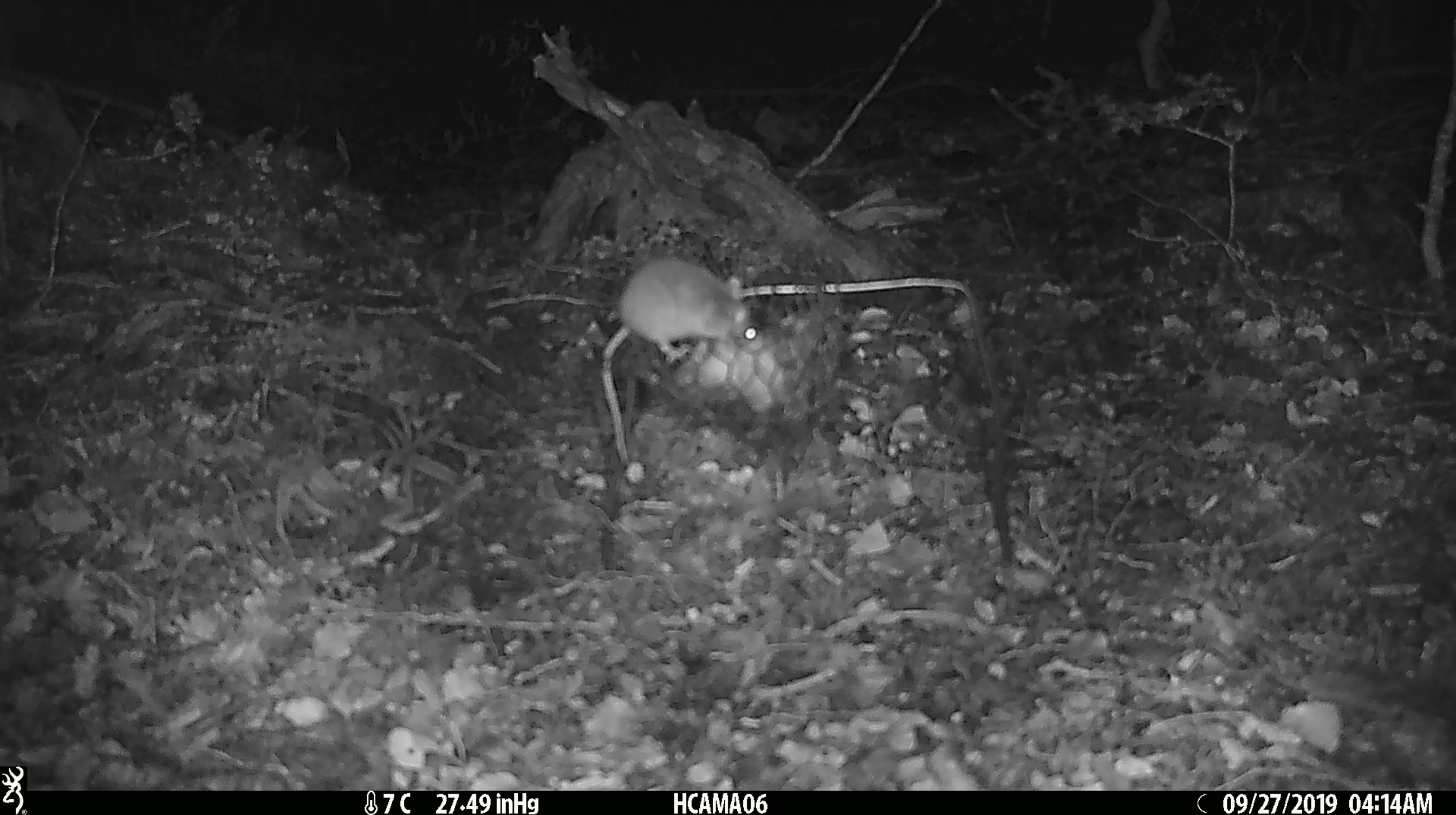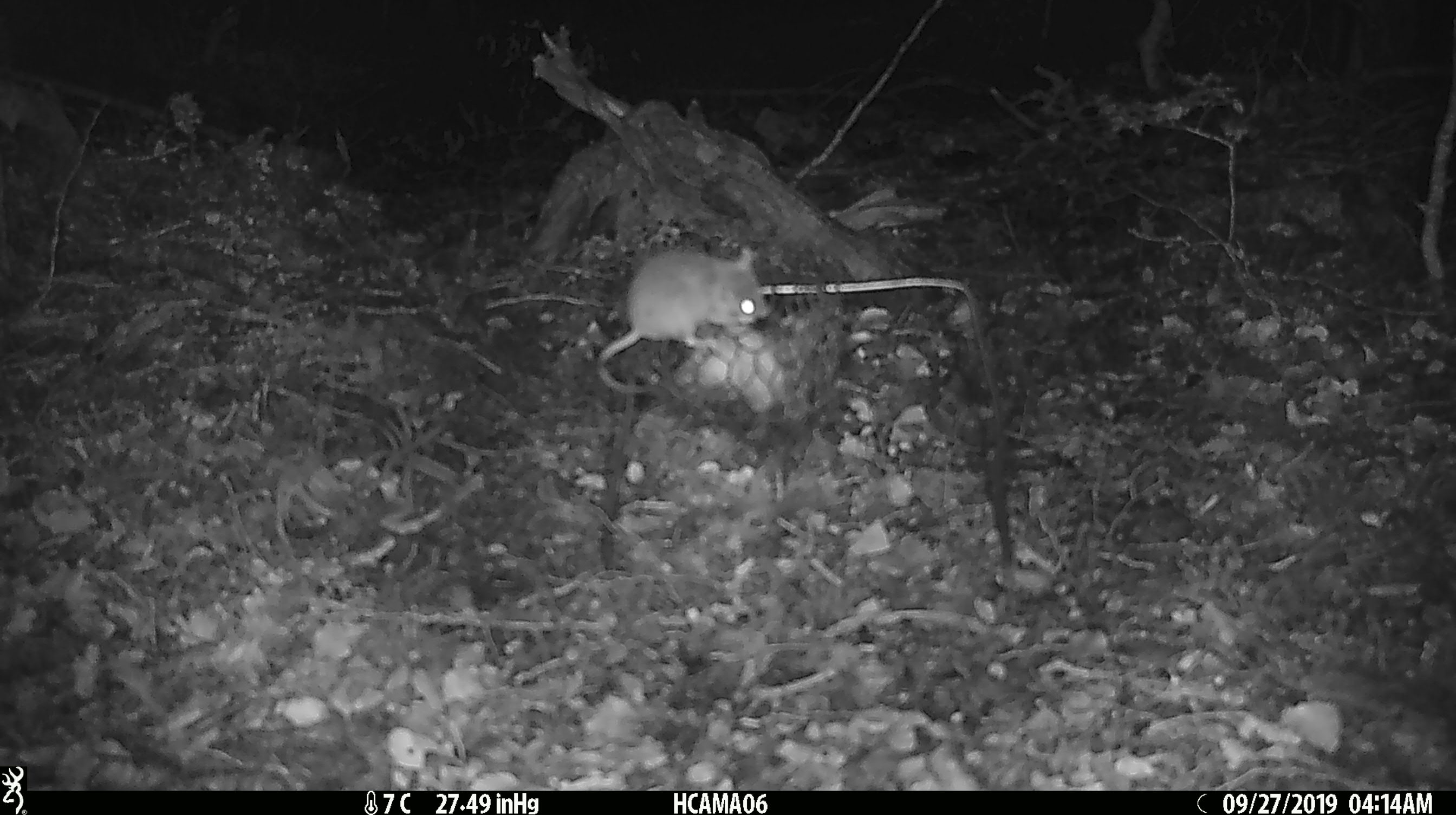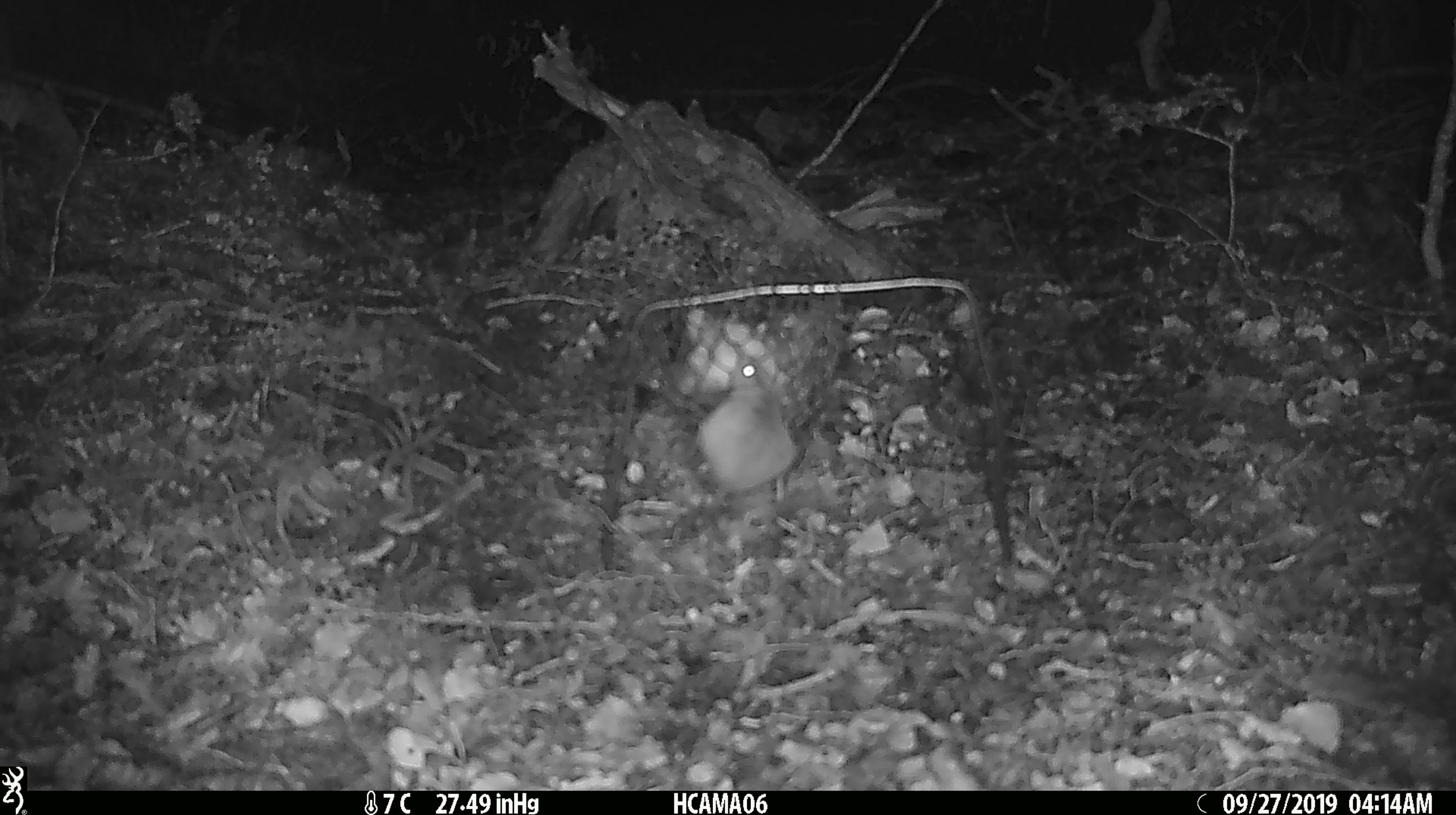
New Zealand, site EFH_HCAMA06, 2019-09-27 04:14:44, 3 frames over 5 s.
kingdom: Animalia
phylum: Chordata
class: Mammalia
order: Rodentia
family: Muridae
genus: Mus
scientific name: Mus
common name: mouse